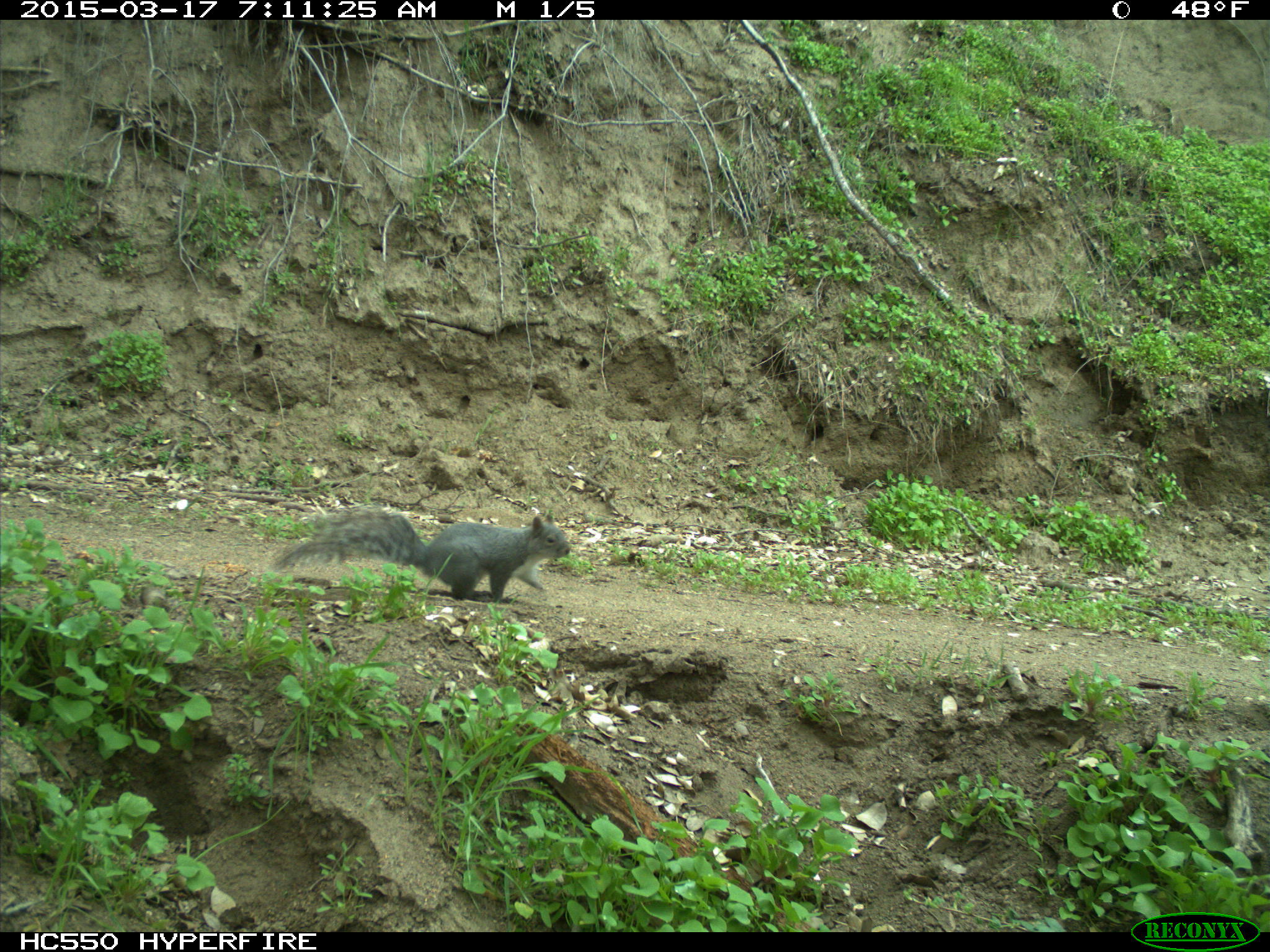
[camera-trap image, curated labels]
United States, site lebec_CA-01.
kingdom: Animalia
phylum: Chordata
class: Mammalia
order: Rodentia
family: Sciuridae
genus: Sciurus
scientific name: Sciurus carolinensis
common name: eastern gray squirrel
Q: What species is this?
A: Sciurus carolinensis (eastern gray squirrel).